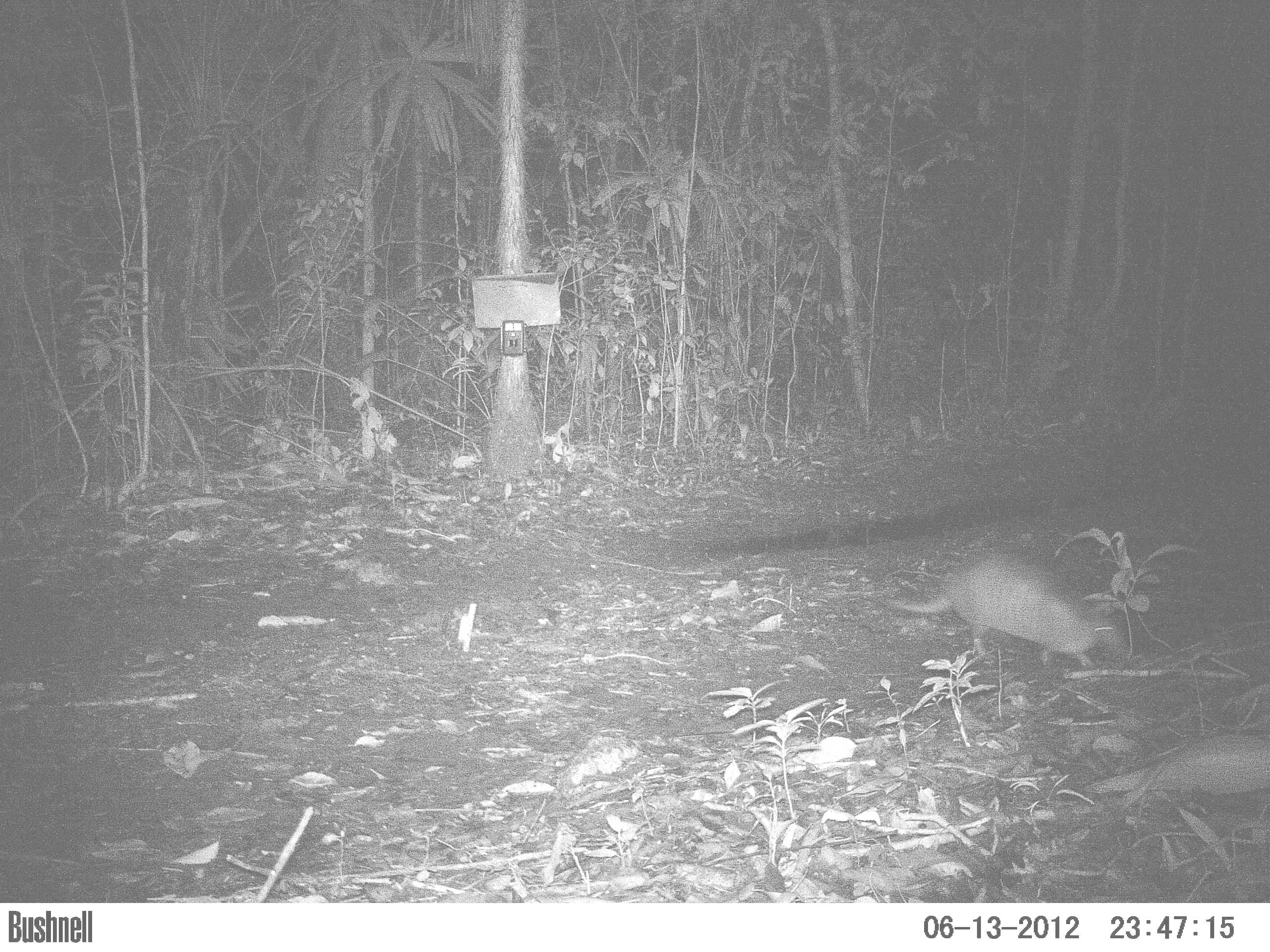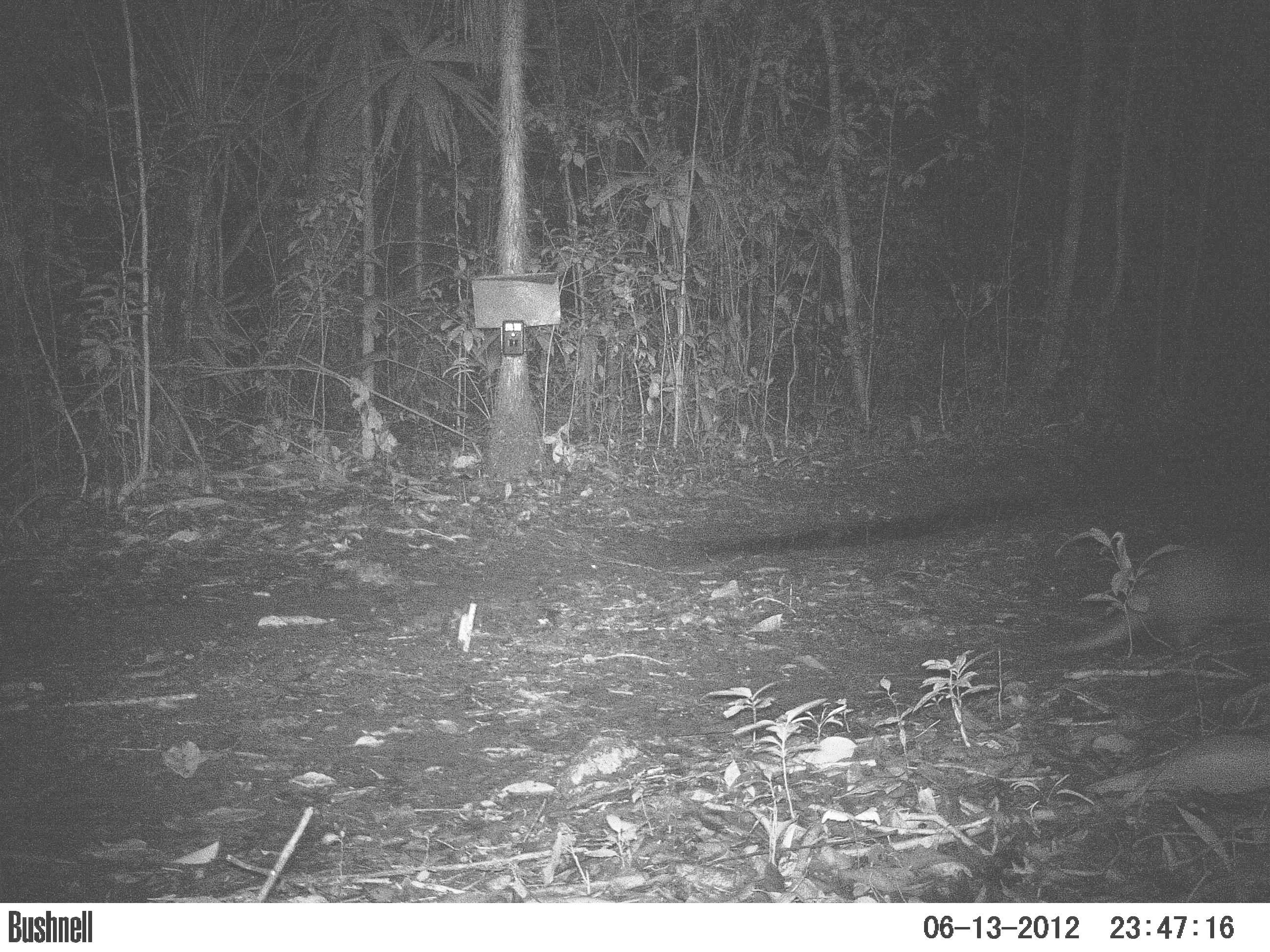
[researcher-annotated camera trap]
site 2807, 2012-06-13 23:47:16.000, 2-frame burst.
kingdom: Animalia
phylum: Chordata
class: Mammalia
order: Cingulata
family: Dasypodidae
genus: Dasypus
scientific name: Dasypus novemcinctus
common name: nine-banded armadillo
Dasypus novemcinctus (nine-banded armadillo), count 1, age adult.